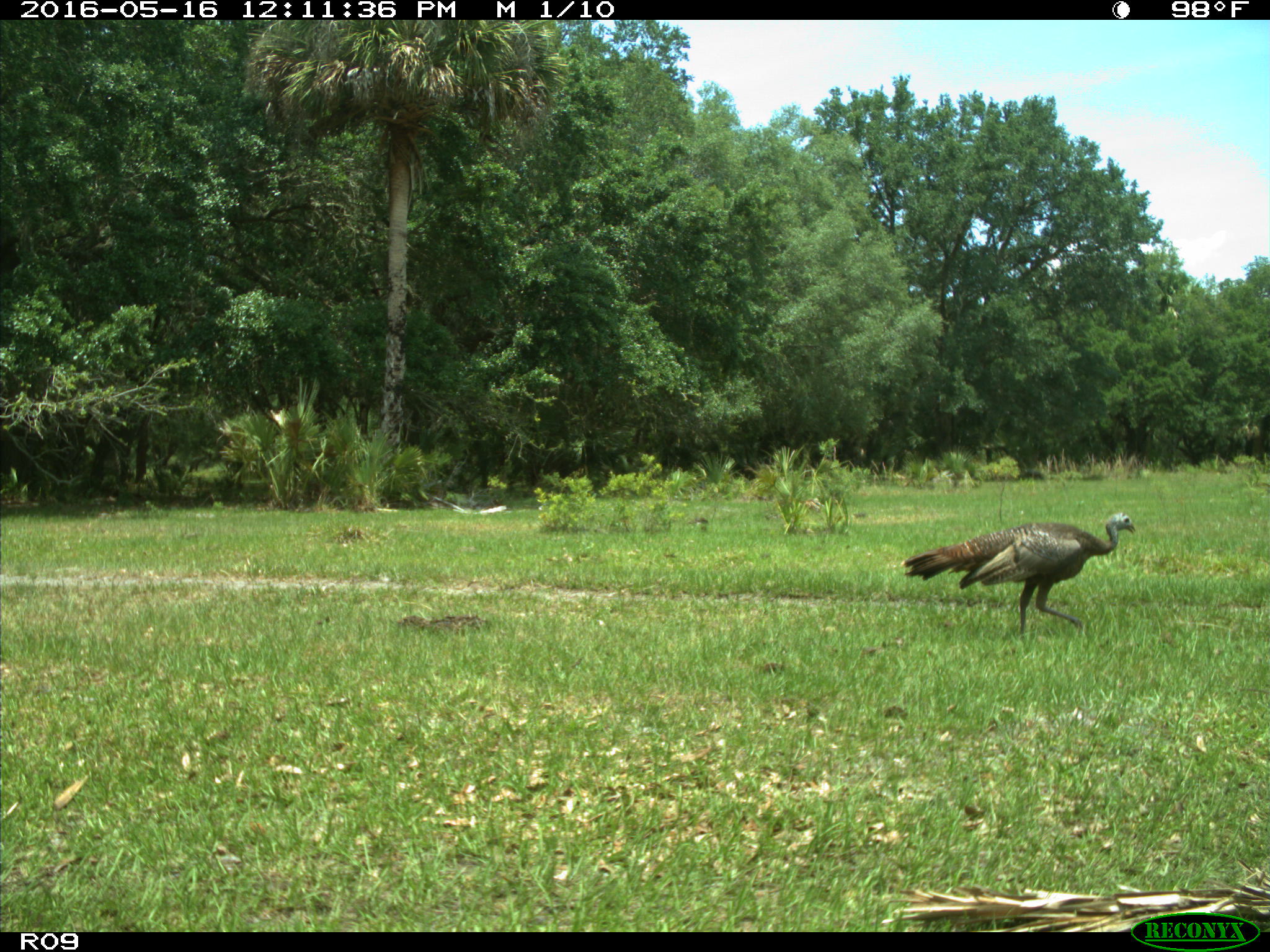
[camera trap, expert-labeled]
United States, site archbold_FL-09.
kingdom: Animalia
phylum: Chordata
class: Aves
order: Galliformes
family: Phasianidae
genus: Meleagris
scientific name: Meleagris gallopavo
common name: wild turkey